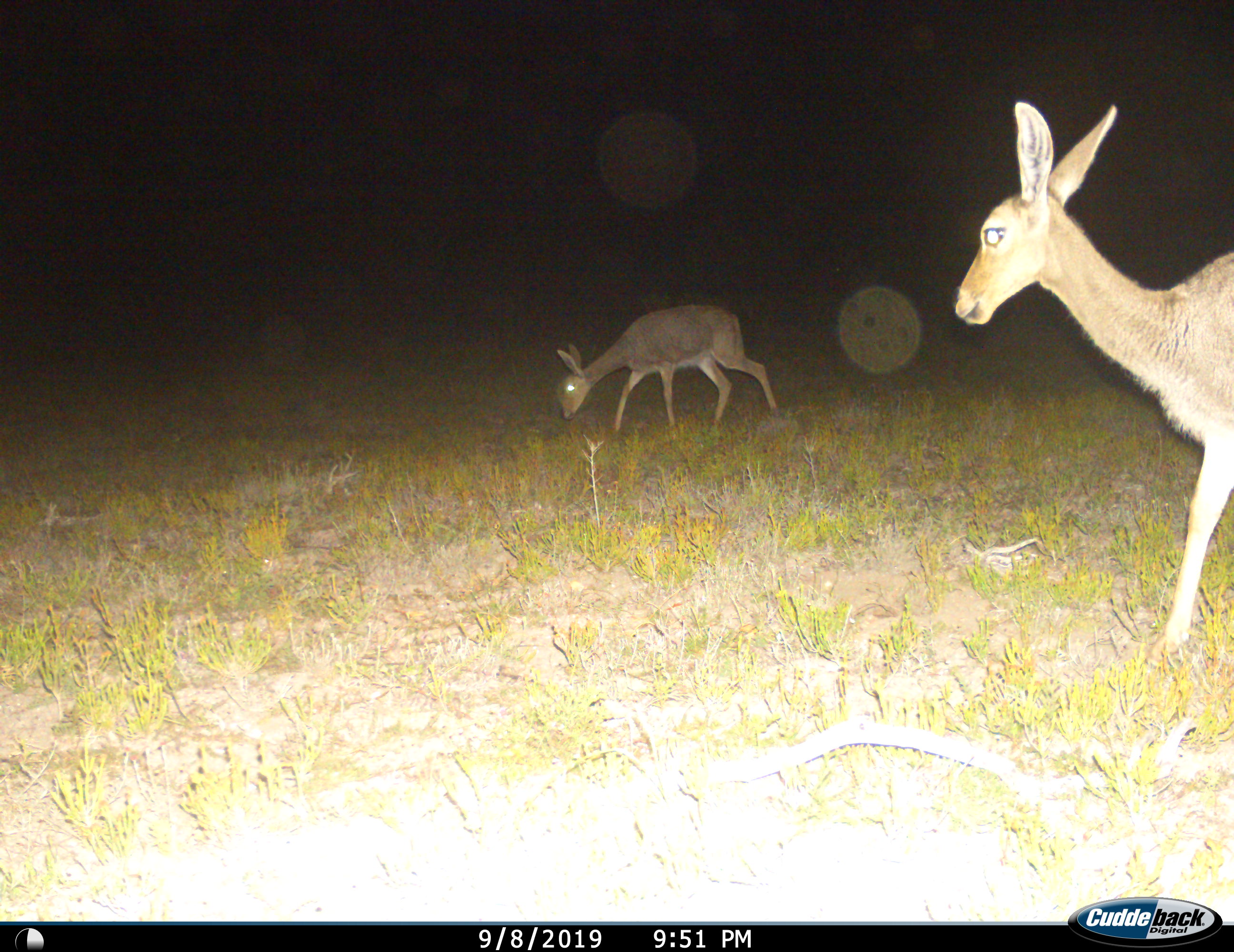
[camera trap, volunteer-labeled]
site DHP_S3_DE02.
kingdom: Animalia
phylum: Chordata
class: Mammalia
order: Artiodactyla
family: Bovidae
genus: Pelea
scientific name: Pelea capreolus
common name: grey rhebok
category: rhebokgrey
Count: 2.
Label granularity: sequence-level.